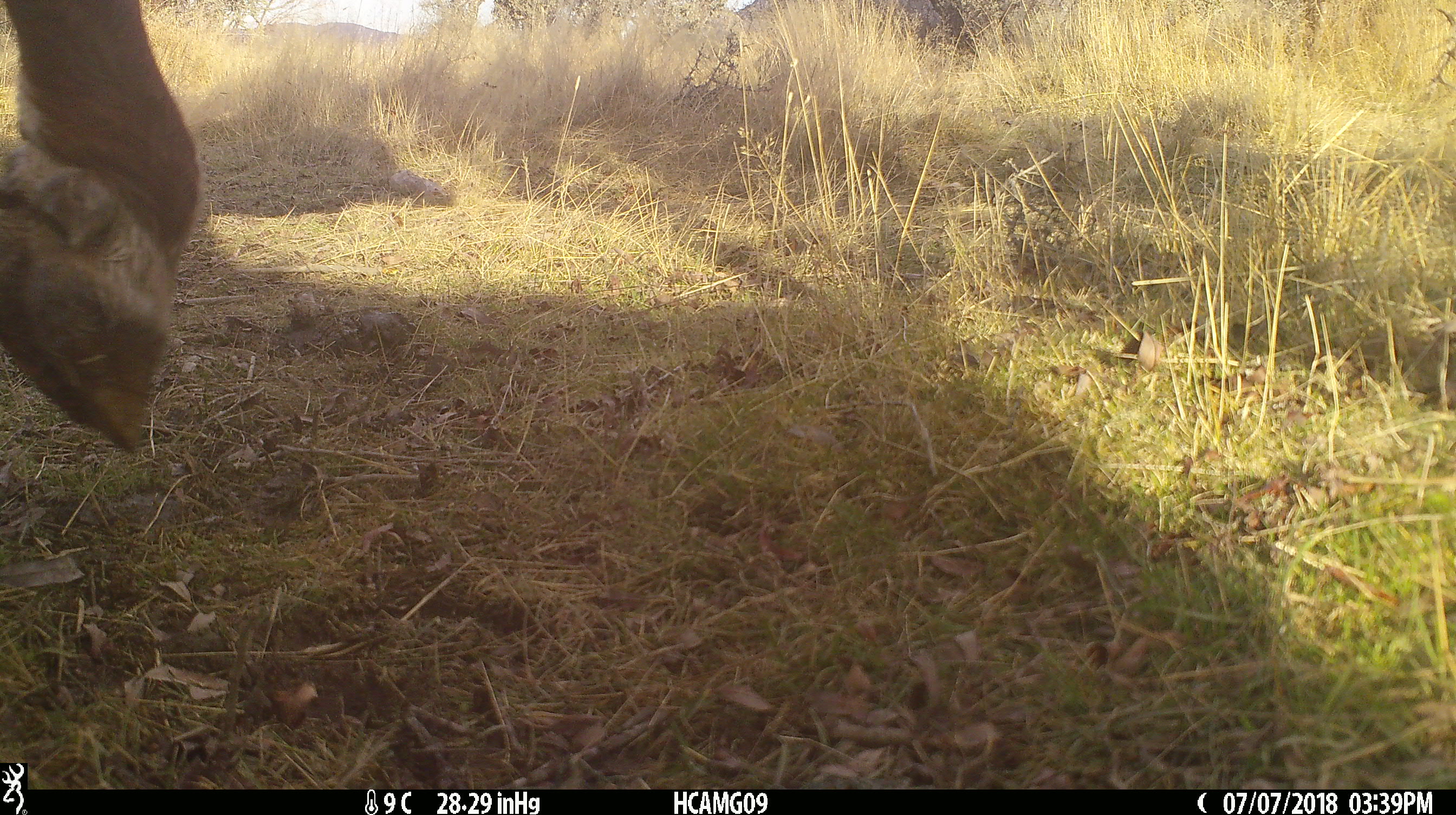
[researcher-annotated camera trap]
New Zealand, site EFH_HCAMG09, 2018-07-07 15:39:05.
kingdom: Animalia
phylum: Chordata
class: Mammalia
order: Artiodactyla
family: Bovidae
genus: Bos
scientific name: Bos taurus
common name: domestic cow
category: cow